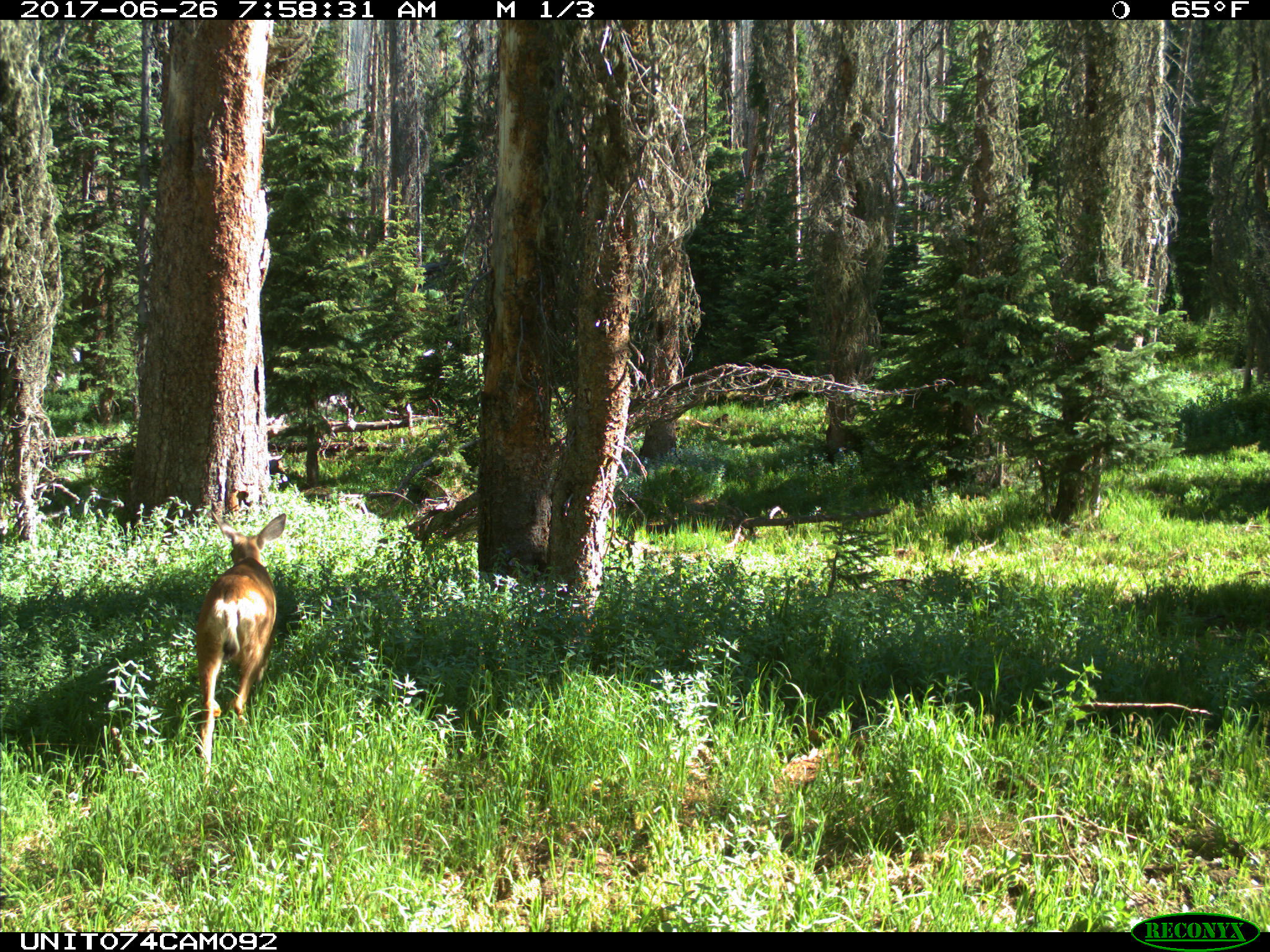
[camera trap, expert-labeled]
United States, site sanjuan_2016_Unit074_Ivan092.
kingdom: Animalia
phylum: Chordata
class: Mammalia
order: Artiodactyla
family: Cervidae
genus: Odocoileus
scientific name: Odocoileus hemionus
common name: mule deer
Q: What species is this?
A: Odocoileus hemionus (mule deer).